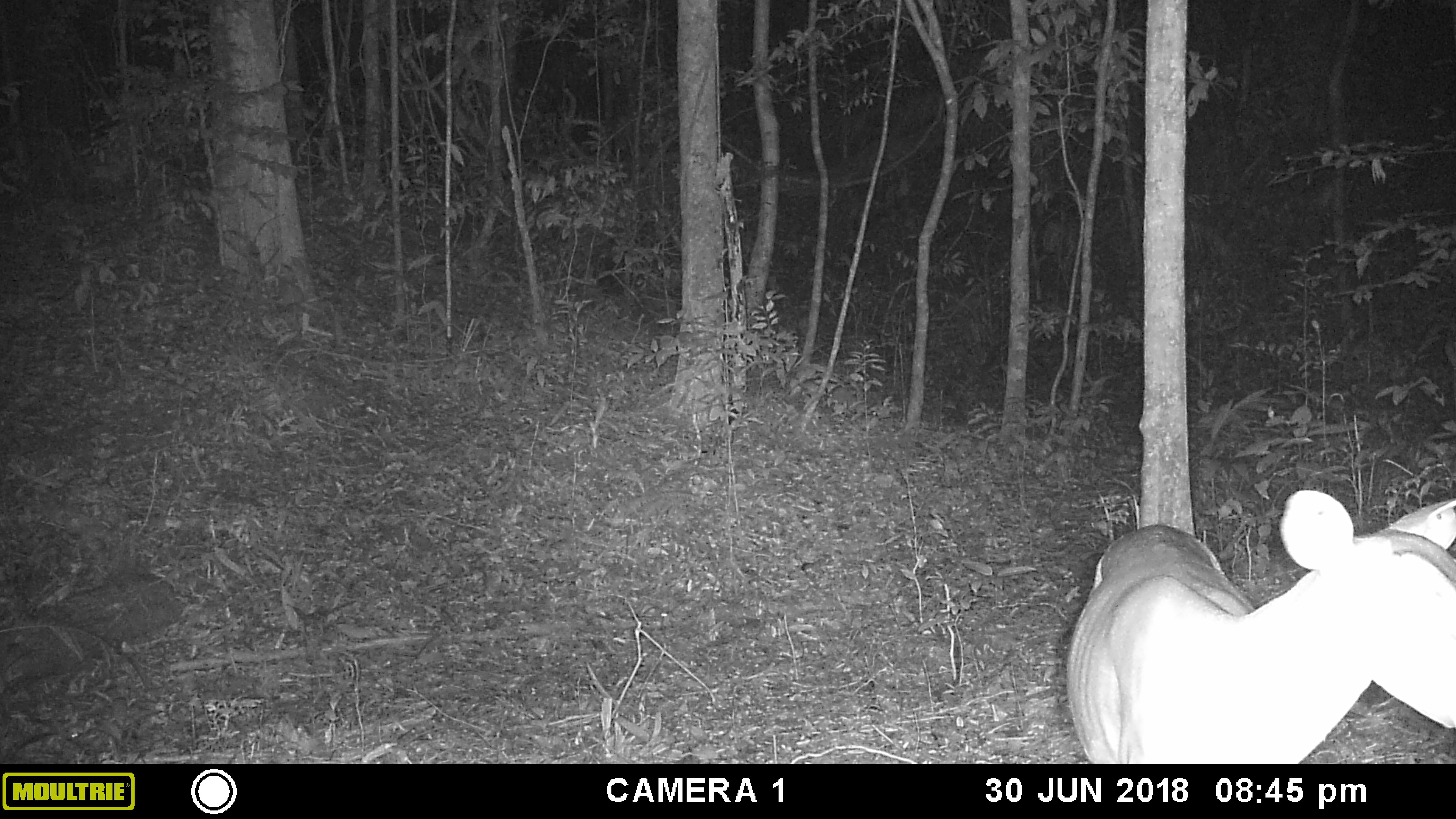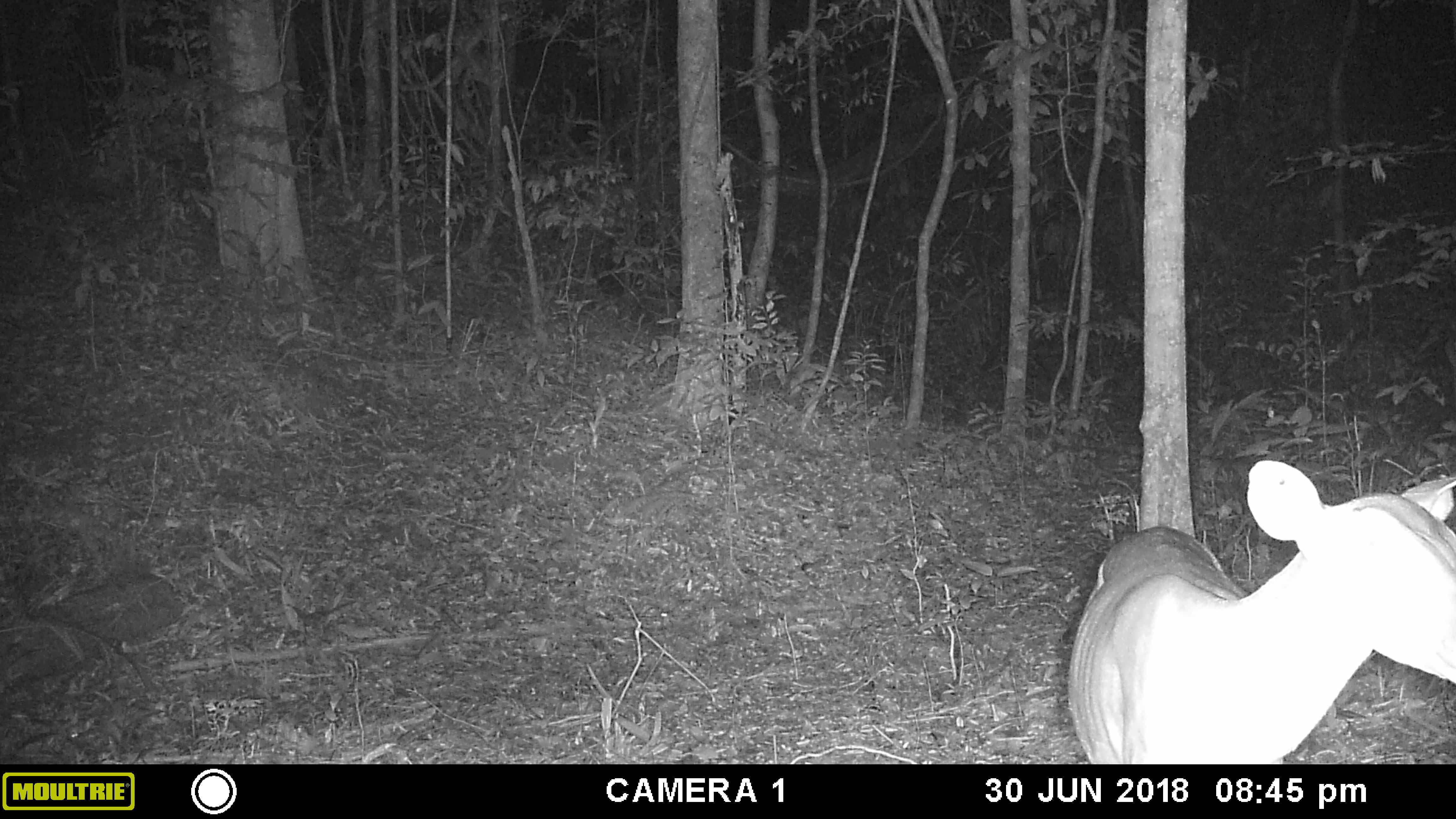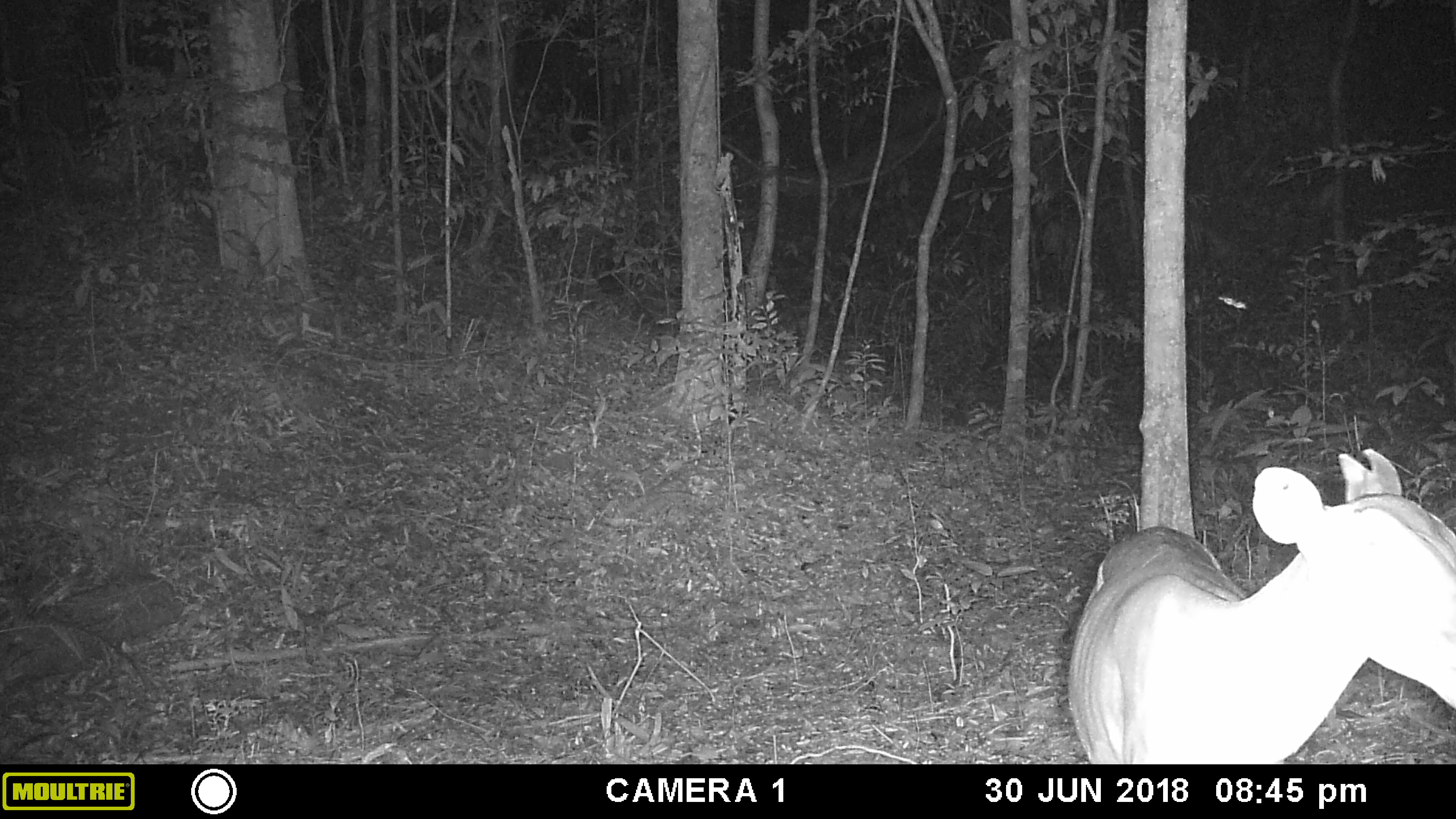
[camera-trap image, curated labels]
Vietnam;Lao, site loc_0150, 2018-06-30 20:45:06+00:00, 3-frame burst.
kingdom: Animalia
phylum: Chordata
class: Mammalia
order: Artiodactyla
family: Cervidae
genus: Muntiacus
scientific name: Muntiacus vuquangensis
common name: large-antlered muntjac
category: large antlered muntjac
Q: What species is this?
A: Large antlered muntjac (large-antlered muntjac) (Muntiacus vuquangensis).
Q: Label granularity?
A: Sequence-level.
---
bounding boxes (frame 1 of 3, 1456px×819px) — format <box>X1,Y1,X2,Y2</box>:
large antlered muntjac: <box>1065,488,1456,763</box>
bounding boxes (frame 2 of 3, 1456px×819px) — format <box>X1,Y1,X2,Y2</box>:
large antlered muntjac: <box>1067,459,1456,765</box>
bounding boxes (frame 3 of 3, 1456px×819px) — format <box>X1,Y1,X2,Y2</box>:
large antlered muntjac: <box>1066,447,1456,763</box>